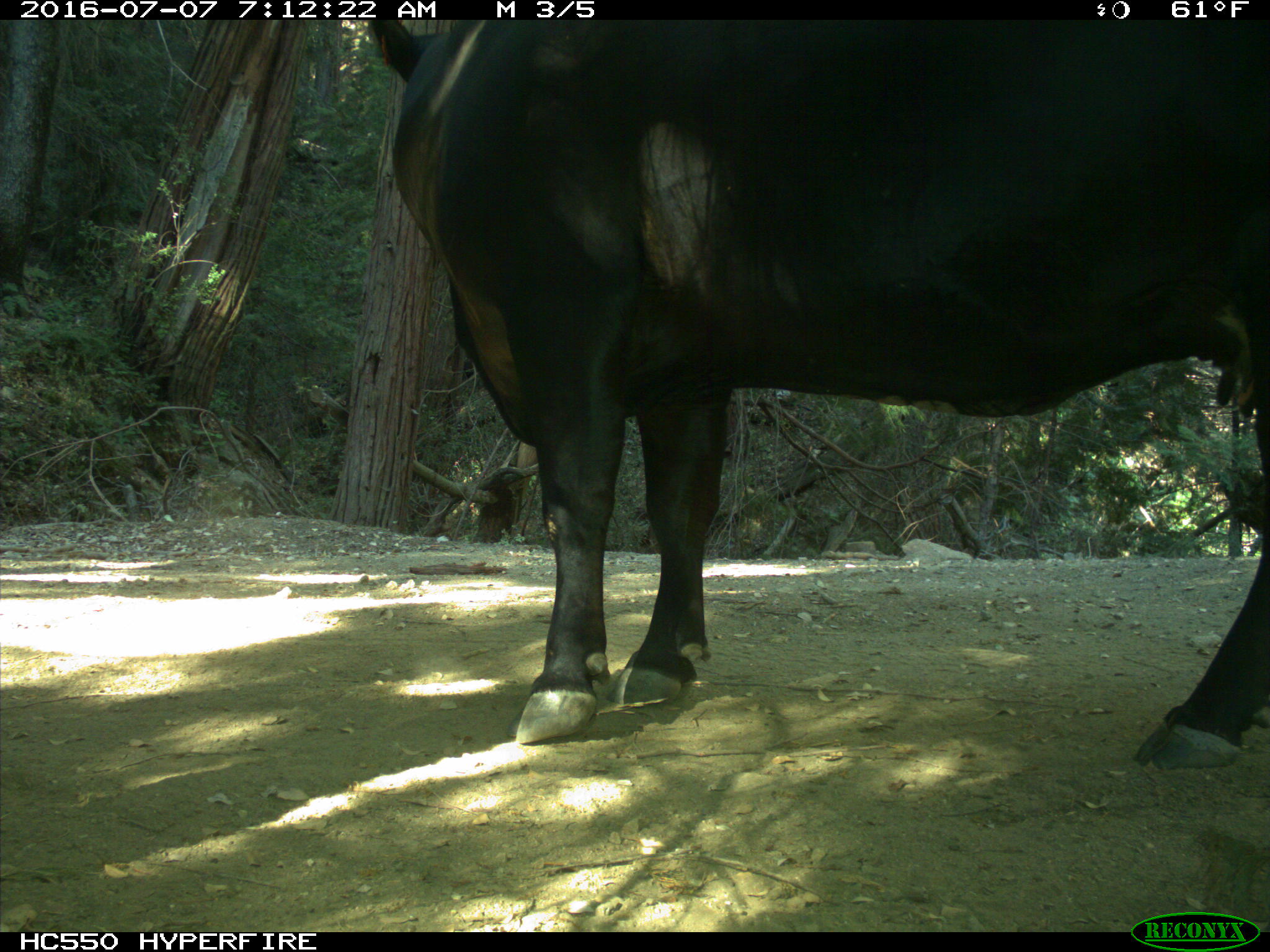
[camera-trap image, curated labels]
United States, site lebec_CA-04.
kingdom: Animalia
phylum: Chordata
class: Mammalia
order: Artiodactyla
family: Bovidae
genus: Bos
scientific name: Bos taurus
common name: domestic cow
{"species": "Bos taurus (domestic cow)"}